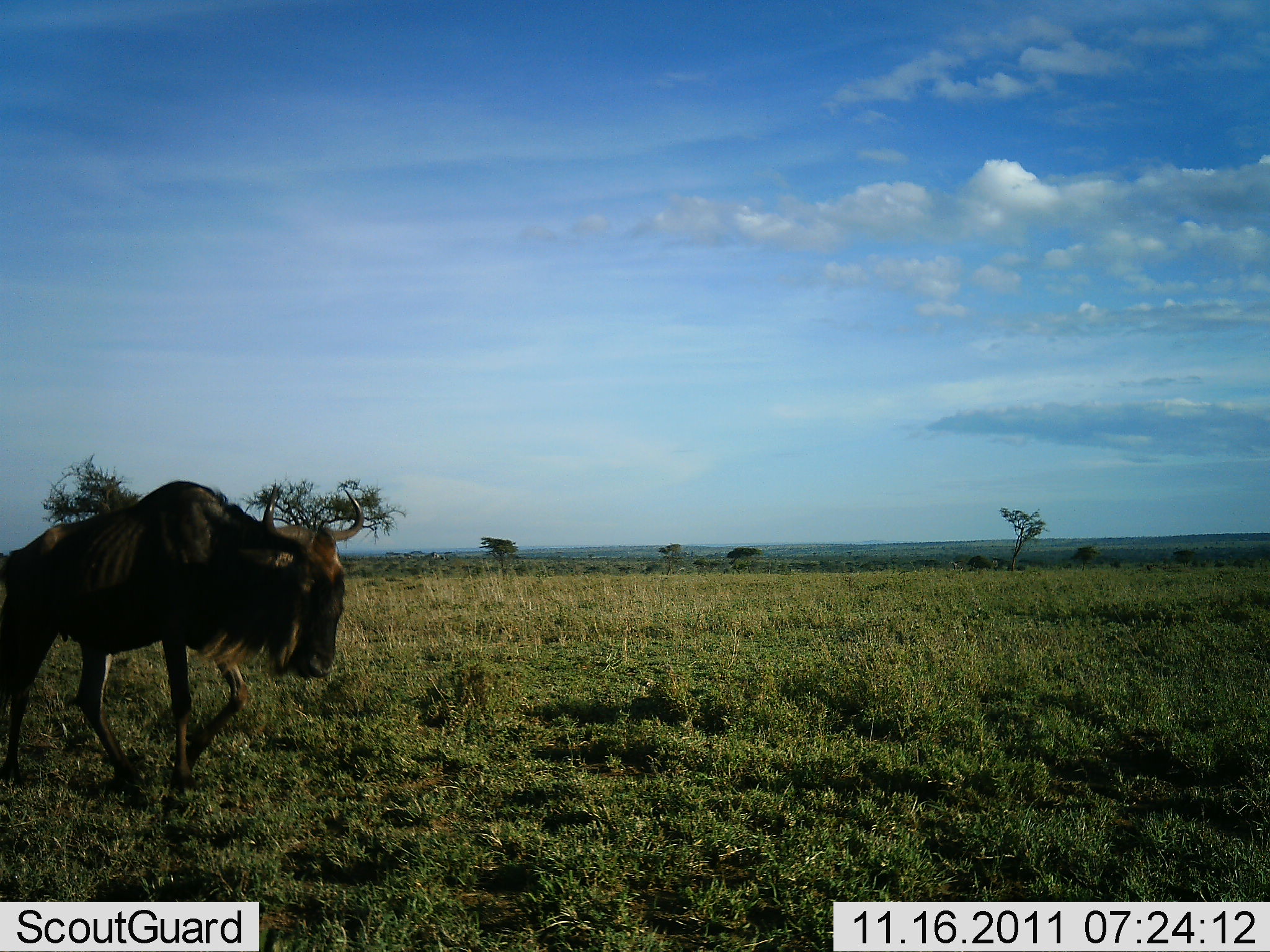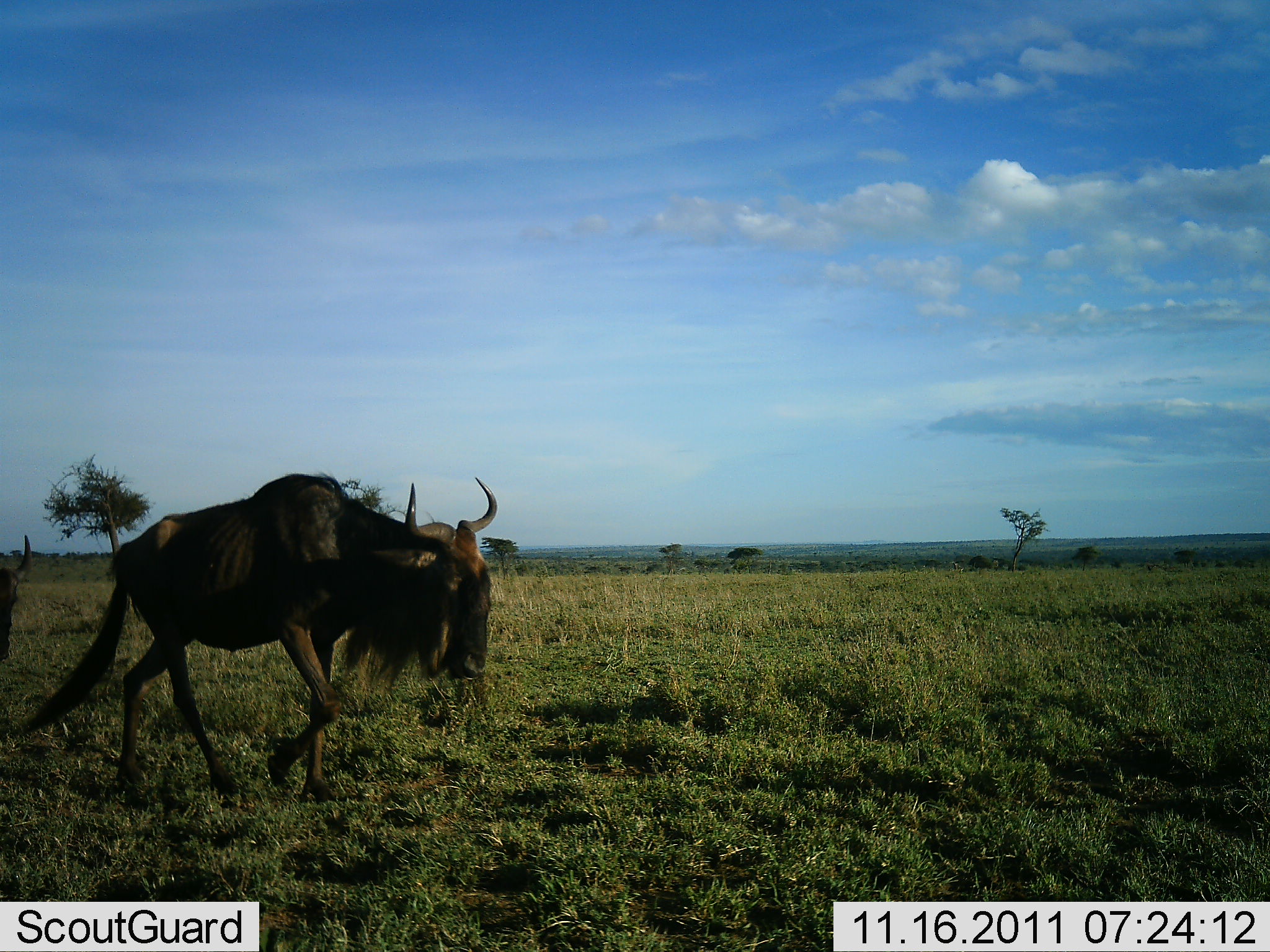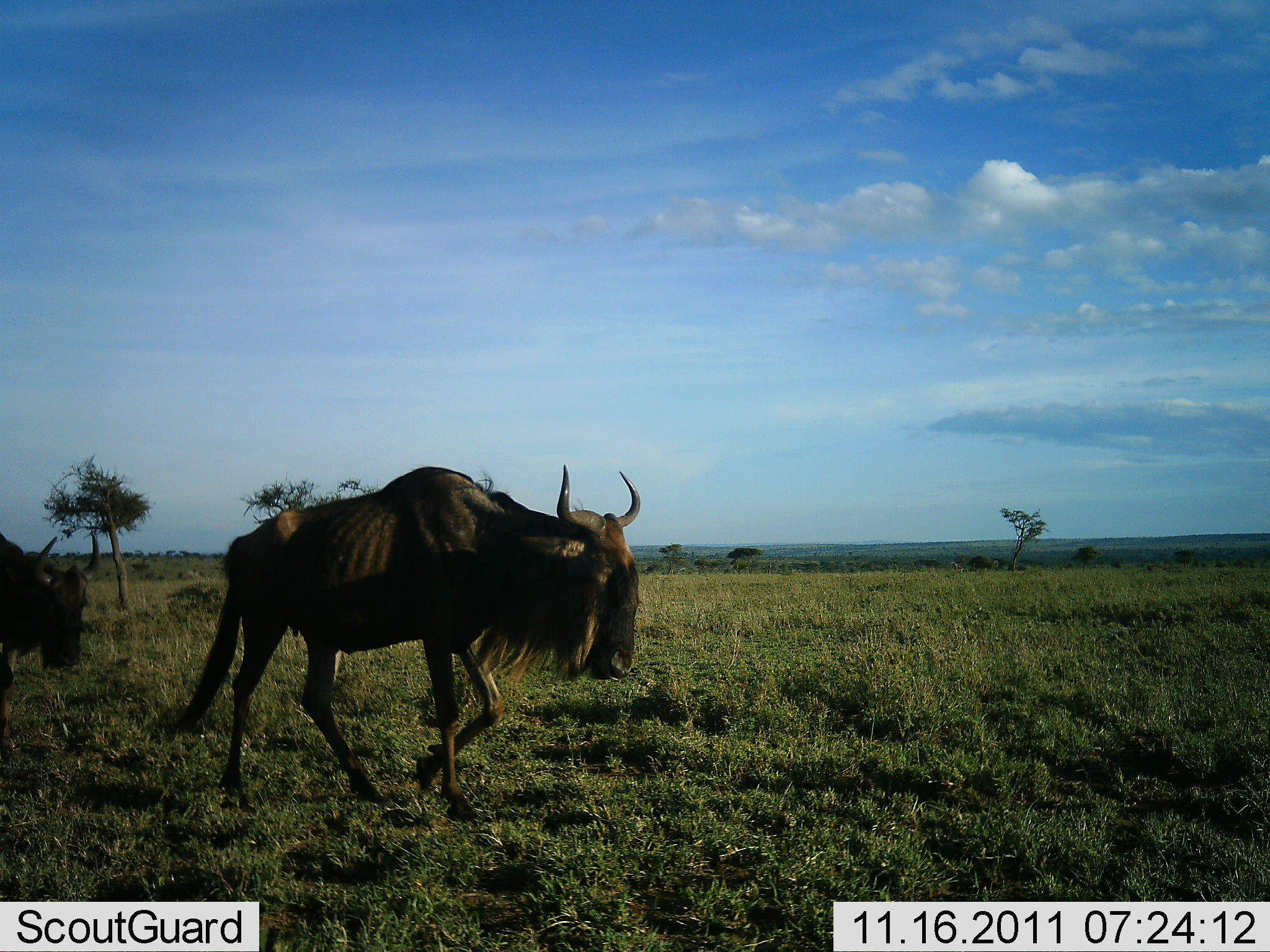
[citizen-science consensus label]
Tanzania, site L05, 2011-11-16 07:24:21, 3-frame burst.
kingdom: Animalia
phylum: Chordata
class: Mammalia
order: Artiodactyla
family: Bovidae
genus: Connochaetes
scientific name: Connochaetes taurinus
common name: blue wildebeest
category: wildebeest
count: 2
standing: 0%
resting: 0%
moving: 100%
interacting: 0%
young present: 0%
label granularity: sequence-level